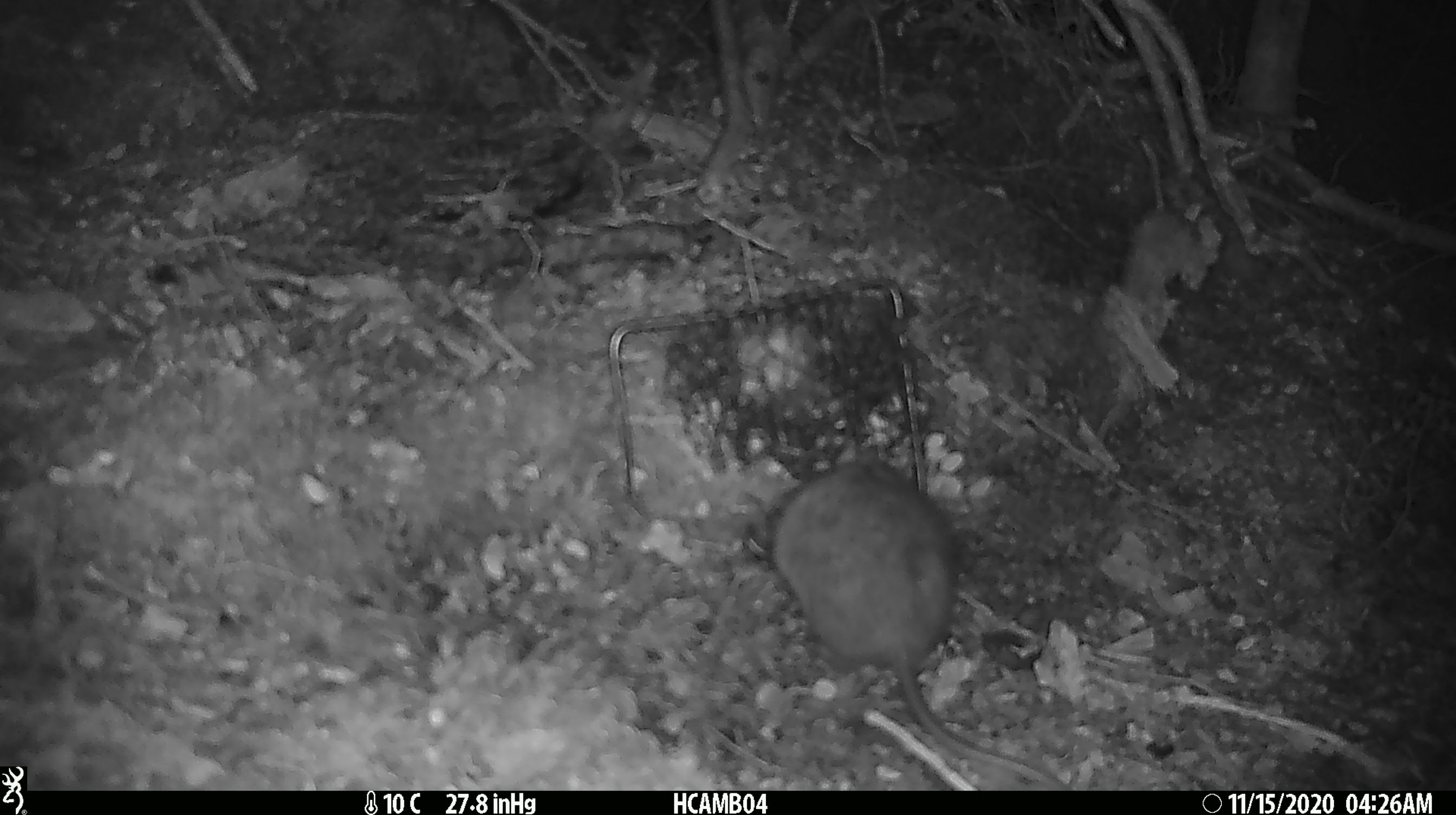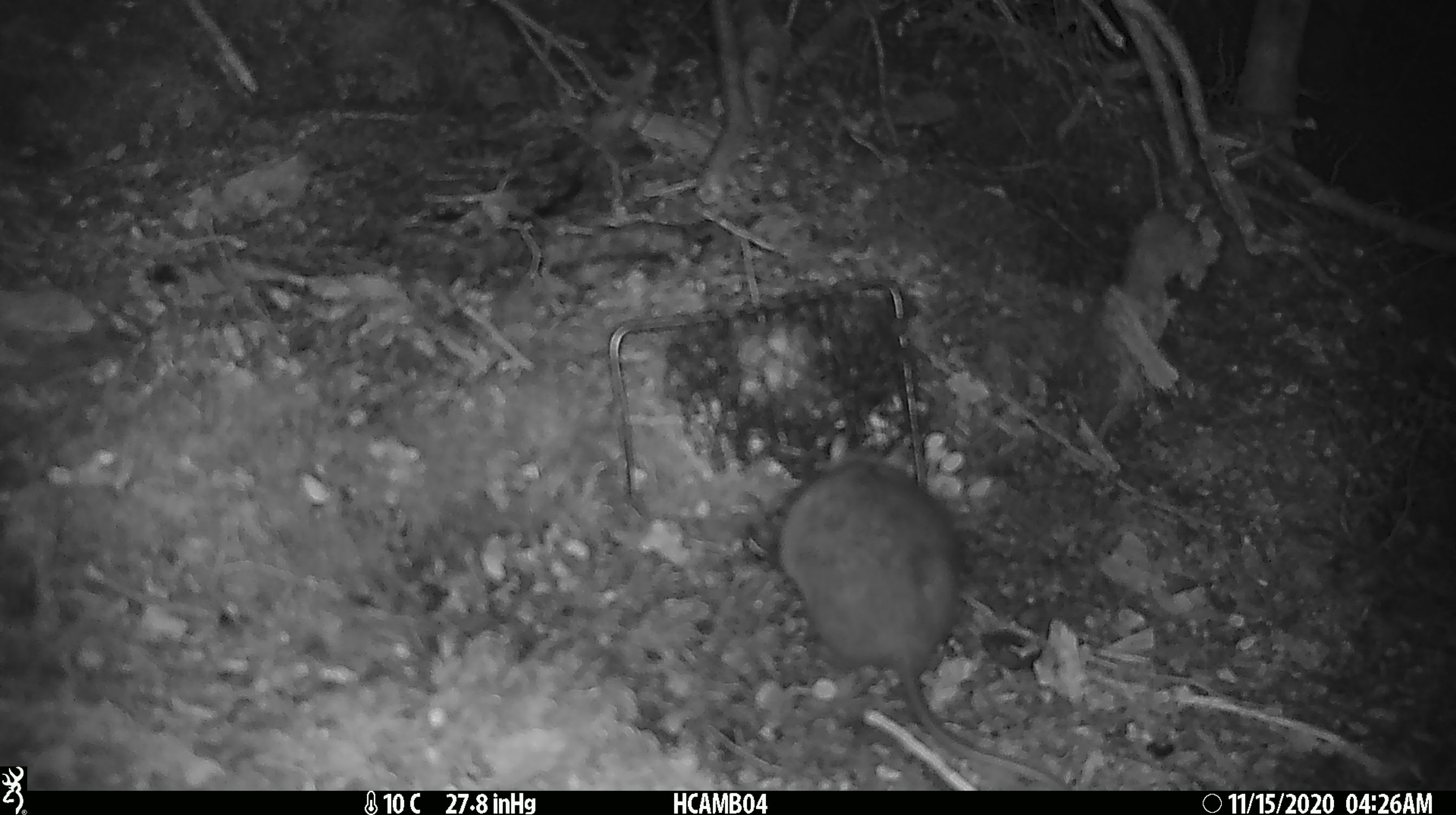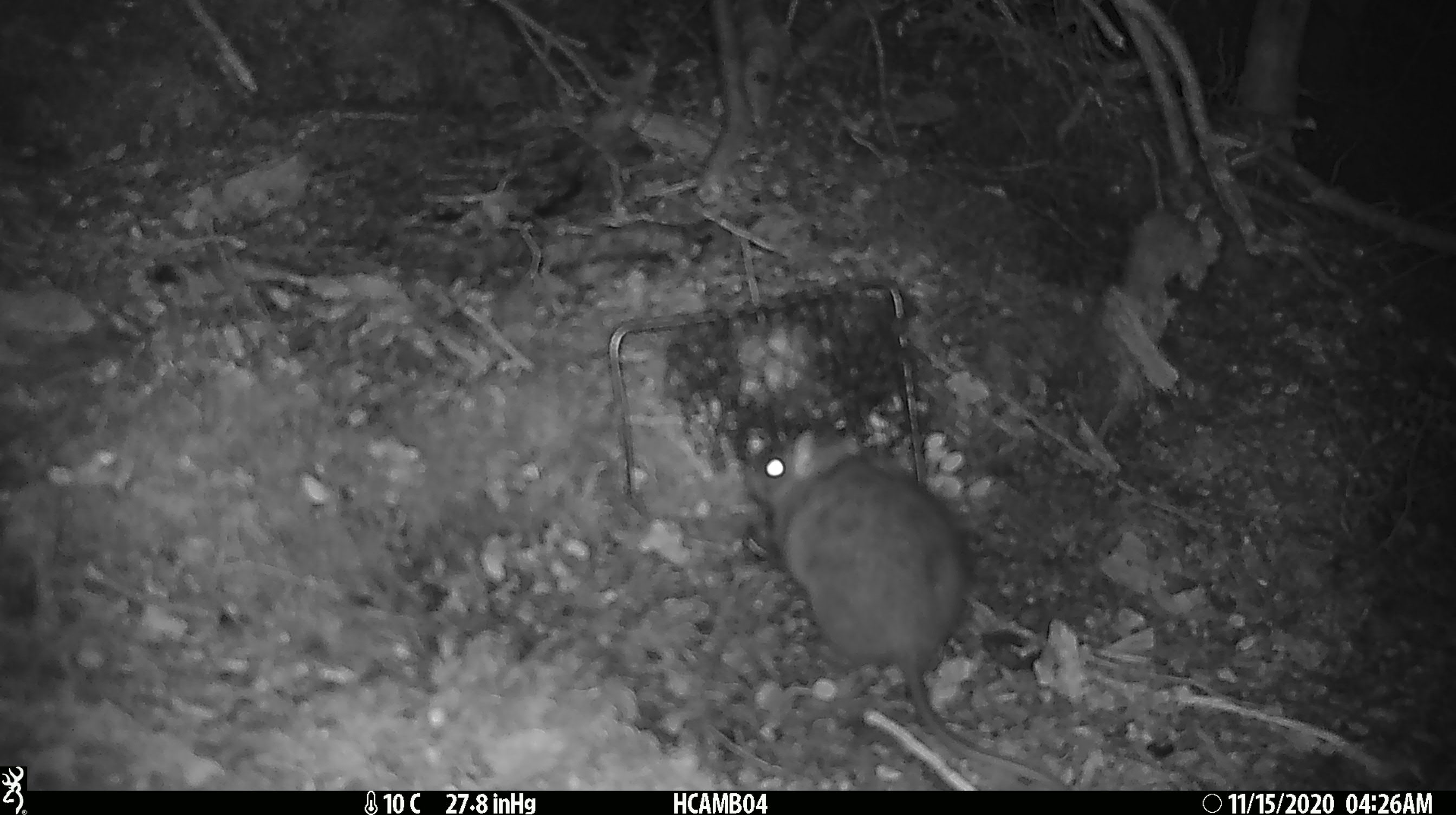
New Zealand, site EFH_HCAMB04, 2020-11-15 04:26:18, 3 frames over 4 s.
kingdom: Animalia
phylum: Chordata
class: Mammalia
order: Rodentia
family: Muridae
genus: Rattus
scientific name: Rattus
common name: rat